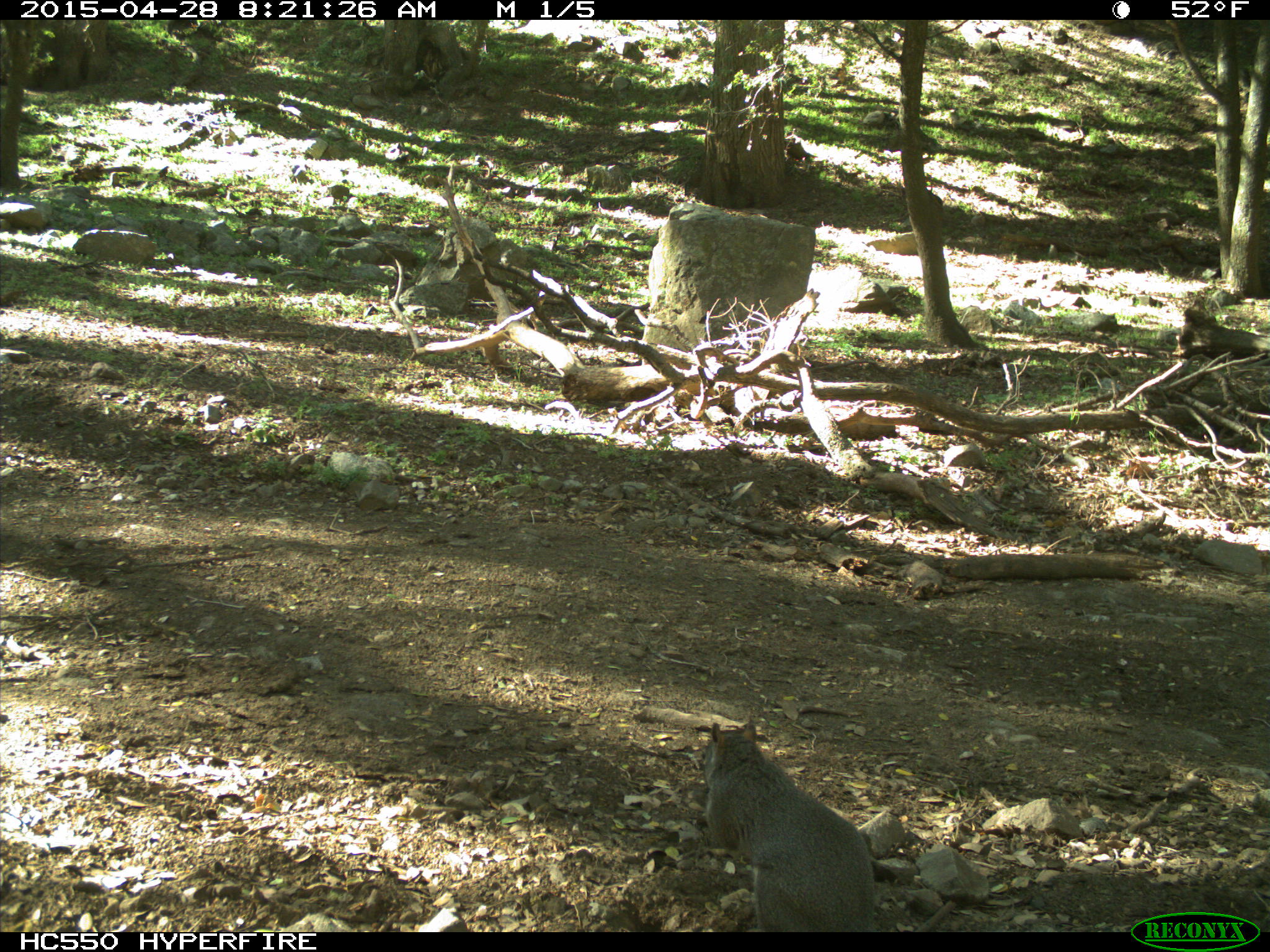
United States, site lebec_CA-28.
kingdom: Animalia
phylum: Chordata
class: Mammalia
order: Rodentia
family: Sciuridae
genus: Sciurus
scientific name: Sciurus carolinensis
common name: eastern gray squirrel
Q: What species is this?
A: Sciurus carolinensis (eastern gray squirrel).